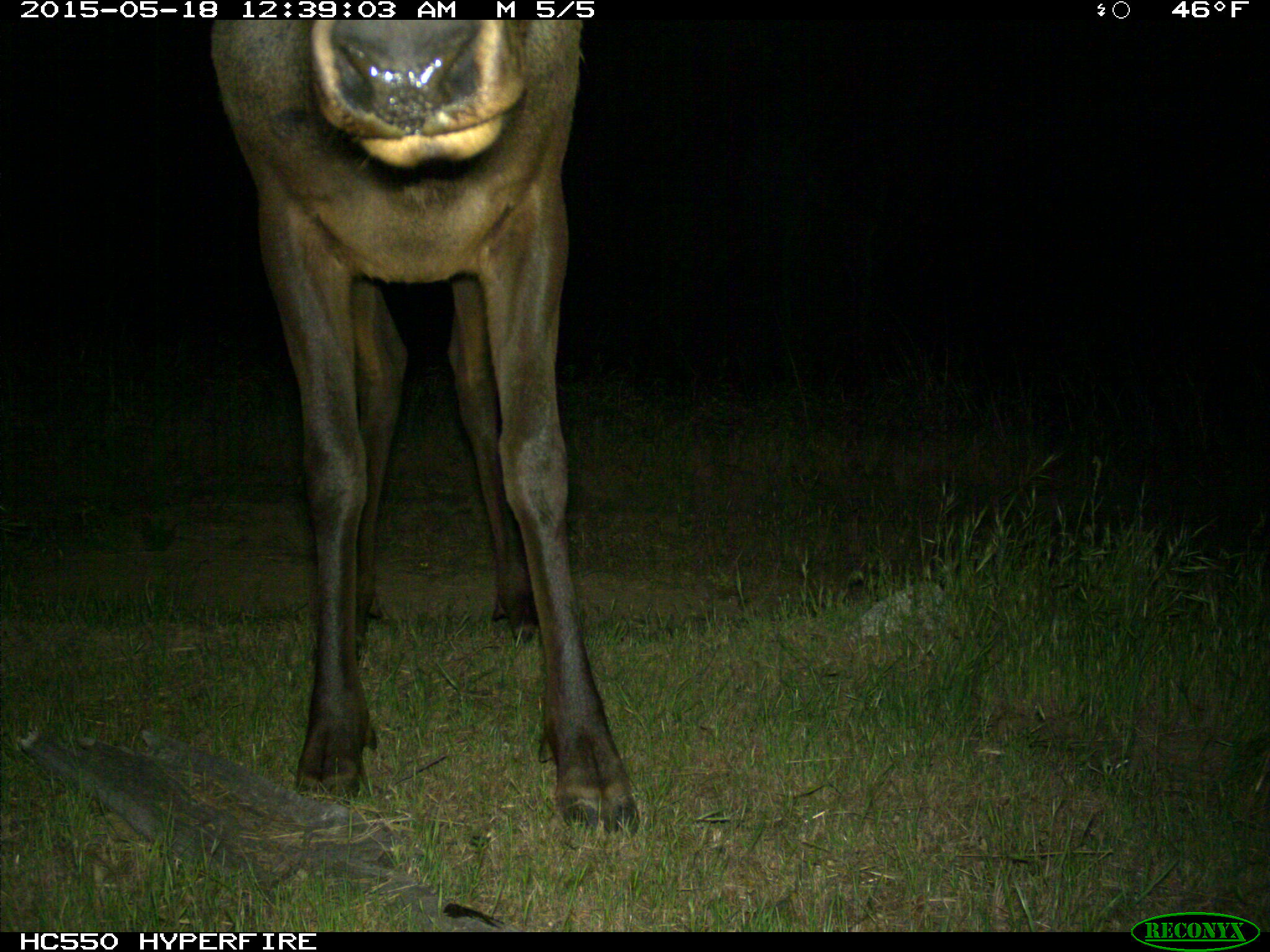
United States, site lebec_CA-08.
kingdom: Animalia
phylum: Chordata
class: Mammalia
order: Artiodactyla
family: Cervidae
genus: Cervus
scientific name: Cervus canadensis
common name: elk